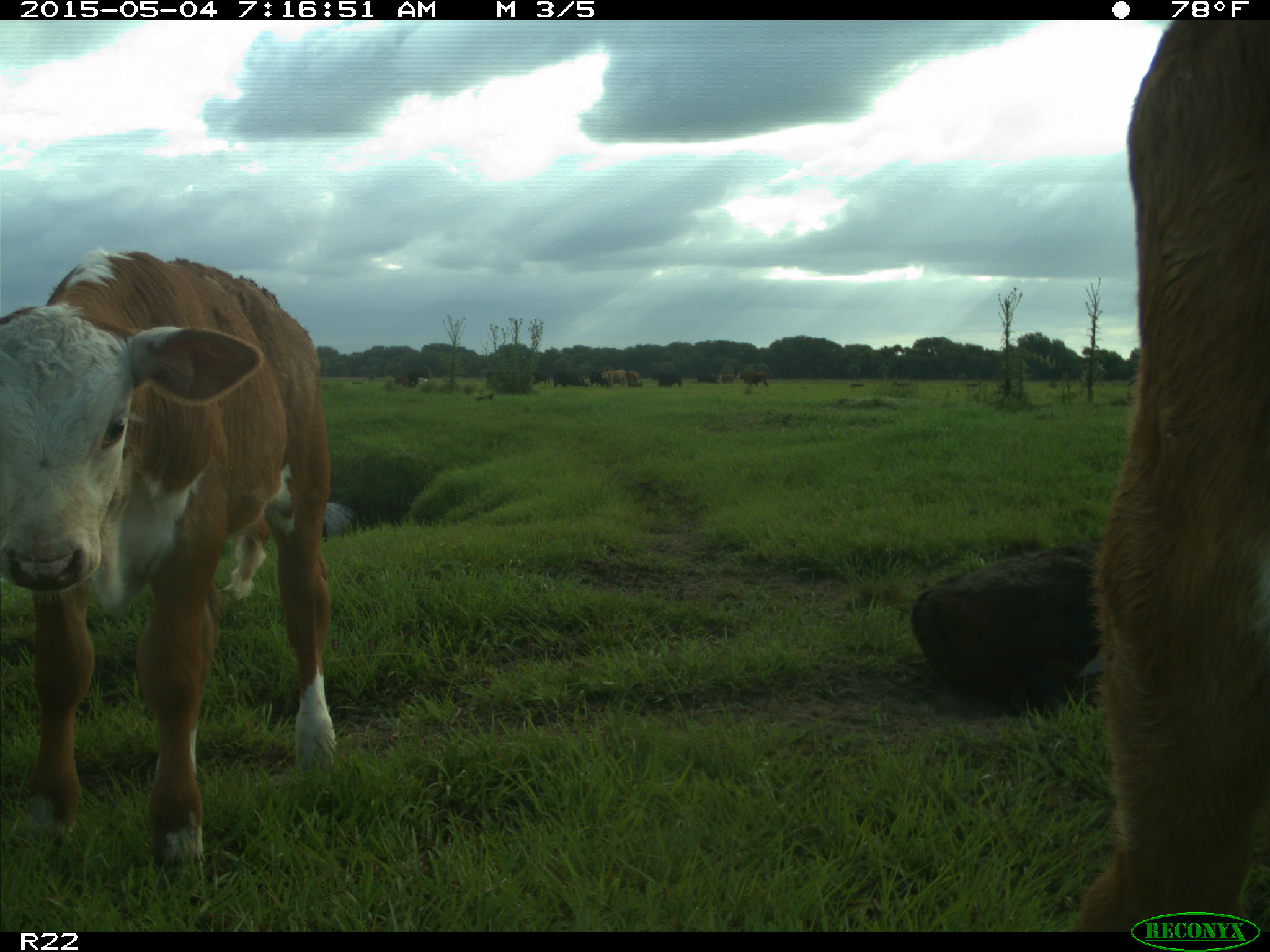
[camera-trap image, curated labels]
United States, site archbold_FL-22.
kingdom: Animalia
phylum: Chordata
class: Mammalia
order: Artiodactyla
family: Bovidae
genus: Bos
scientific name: Bos taurus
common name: domestic cow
Bos taurus (domestic cow).